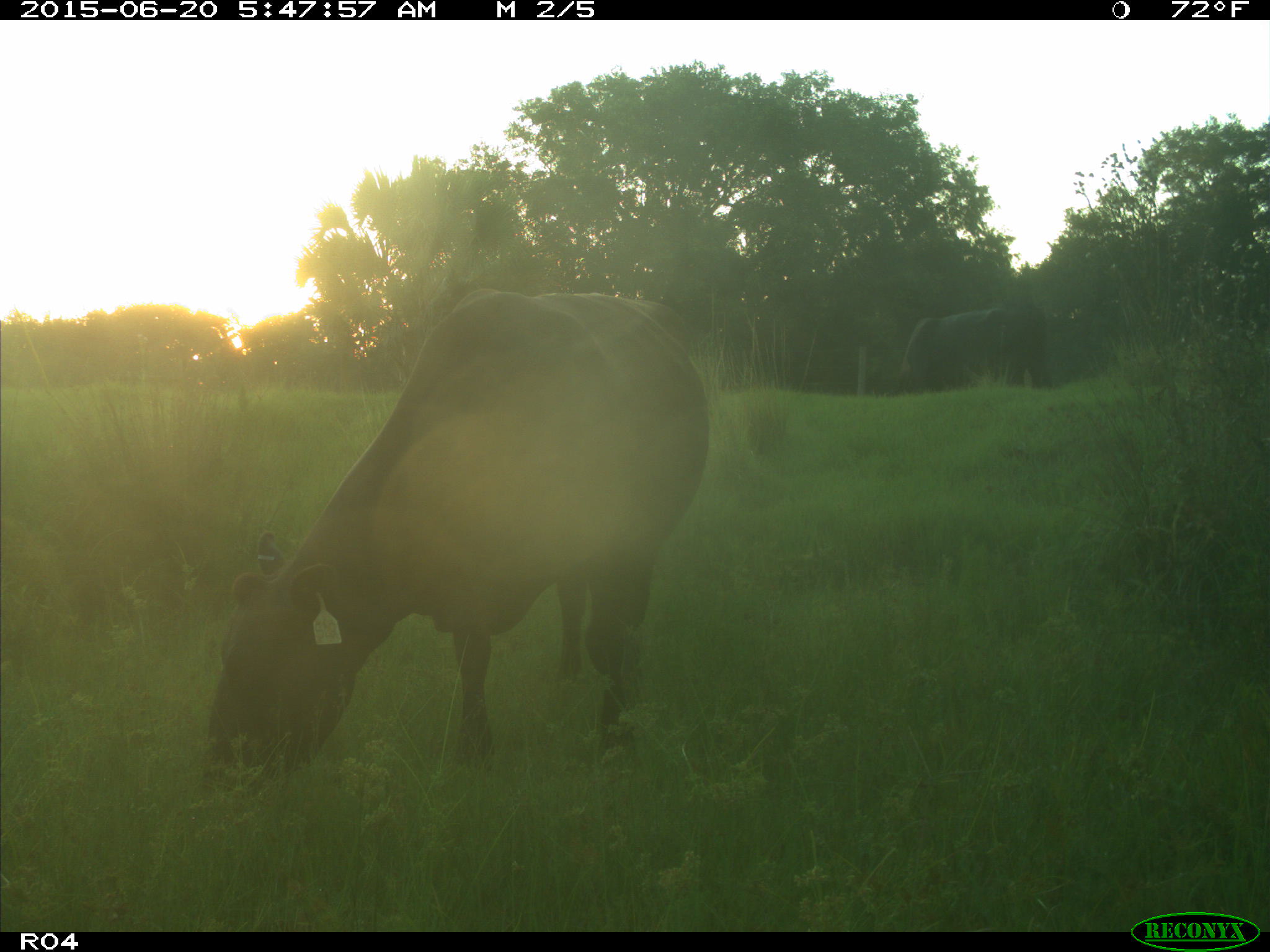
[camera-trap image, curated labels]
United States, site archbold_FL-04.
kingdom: Animalia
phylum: Chordata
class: Mammalia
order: Artiodactyla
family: Bovidae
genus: Bos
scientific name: Bos taurus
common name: domestic cow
Bos taurus (domestic cow).